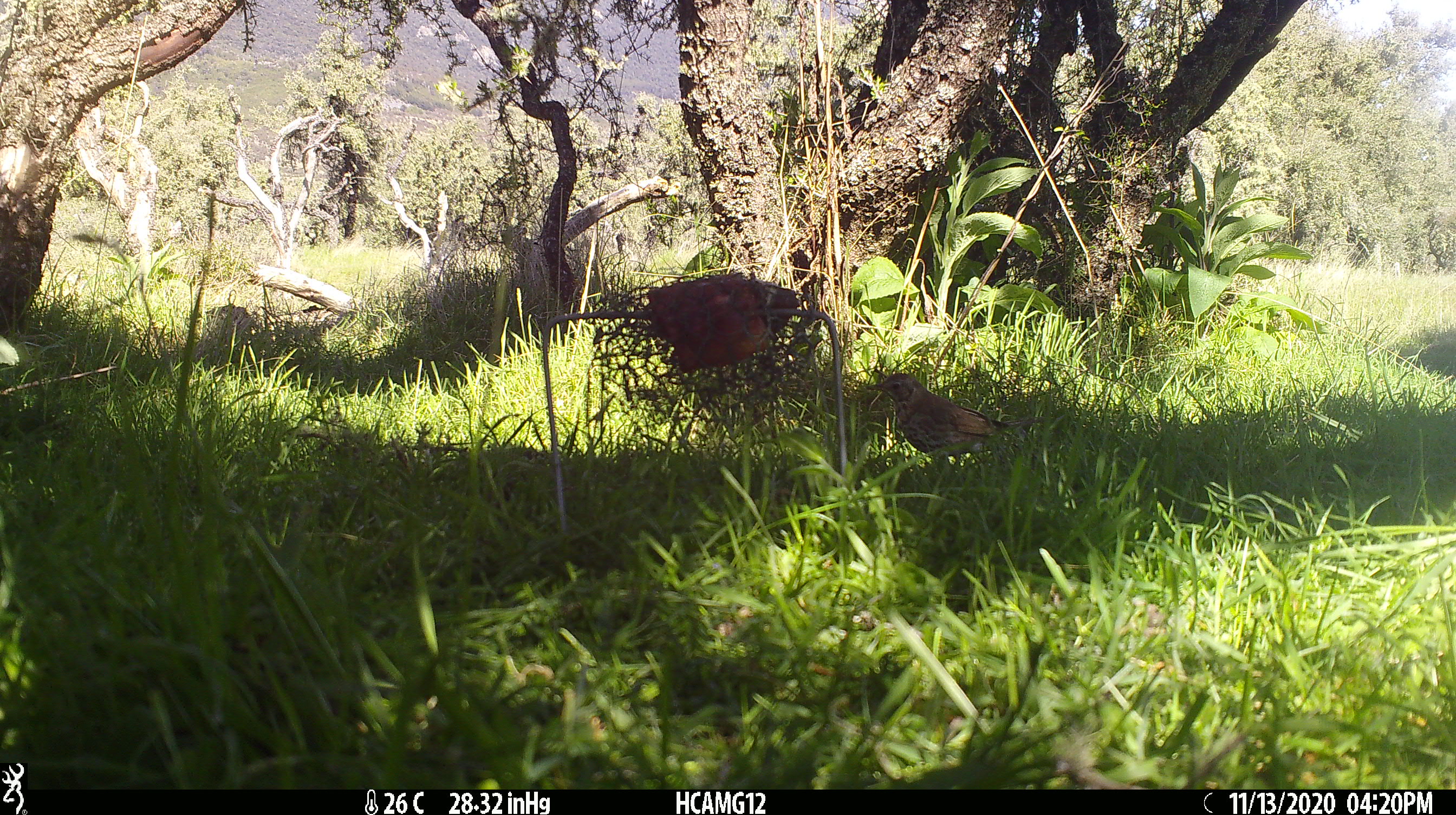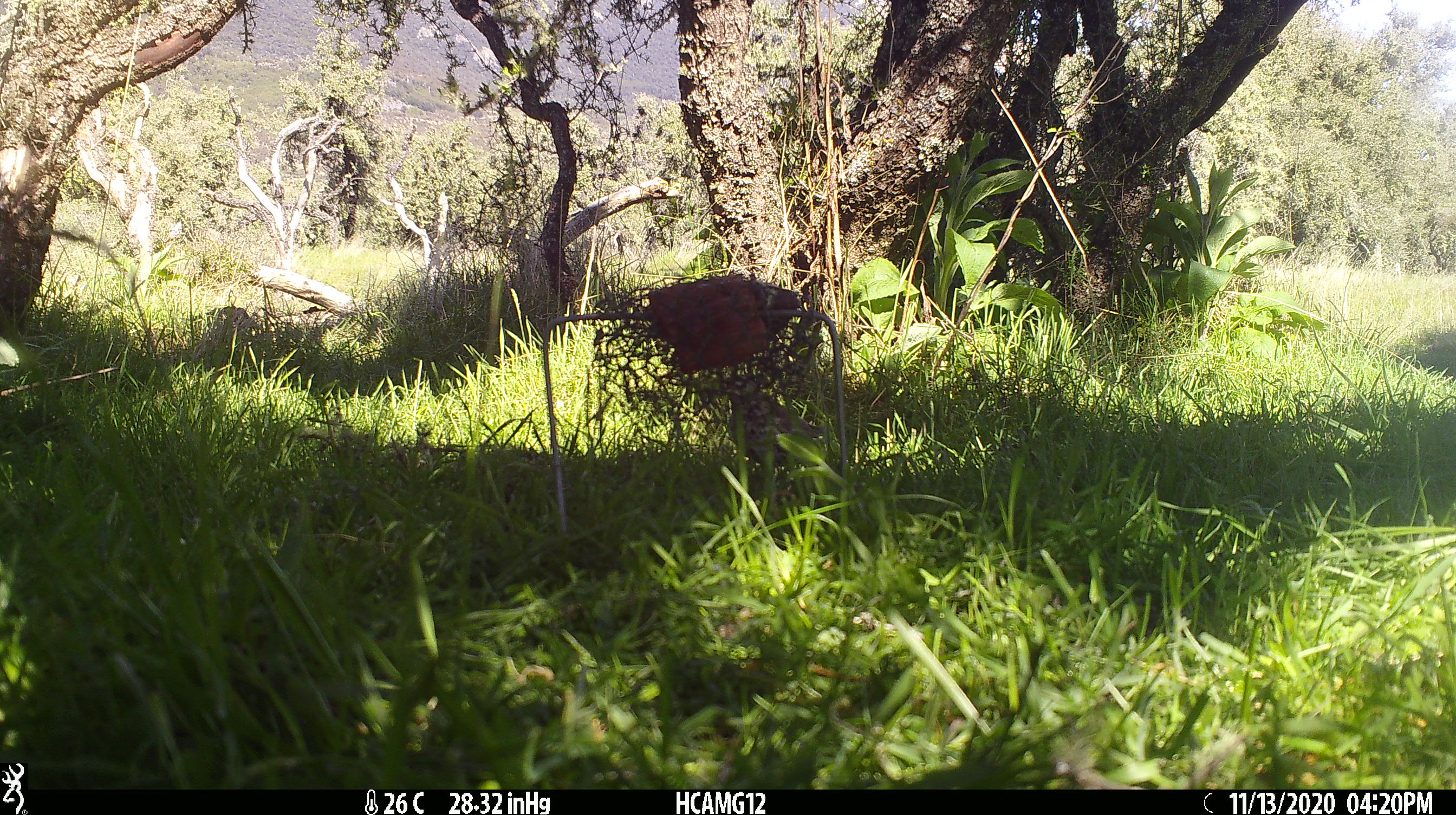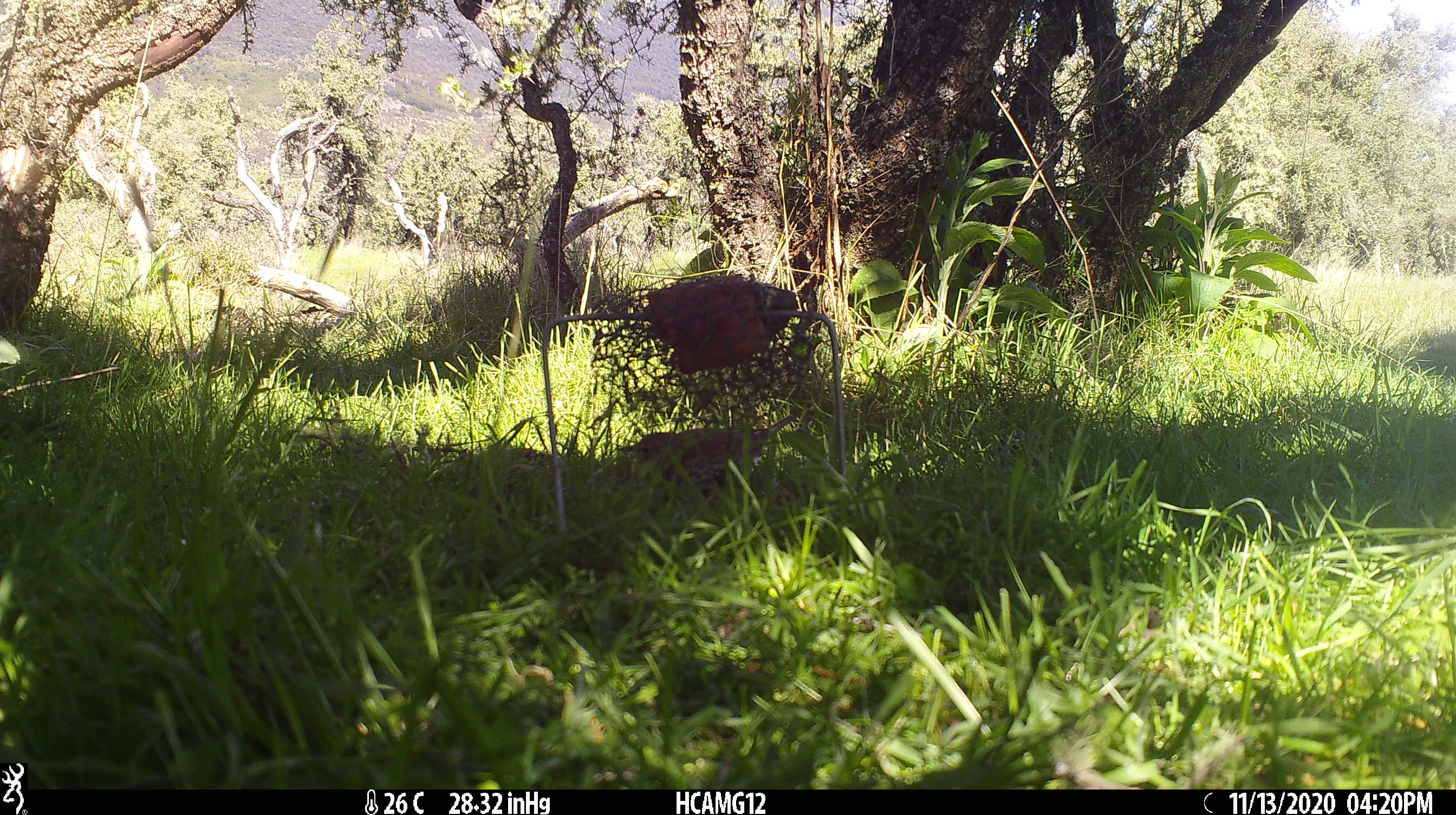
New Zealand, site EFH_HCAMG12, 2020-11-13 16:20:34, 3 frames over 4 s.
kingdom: Animalia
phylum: Chordata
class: Aves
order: Passeriformes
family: Turdidae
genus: Turdus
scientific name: Turdus philomelos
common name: song thrush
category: thrush